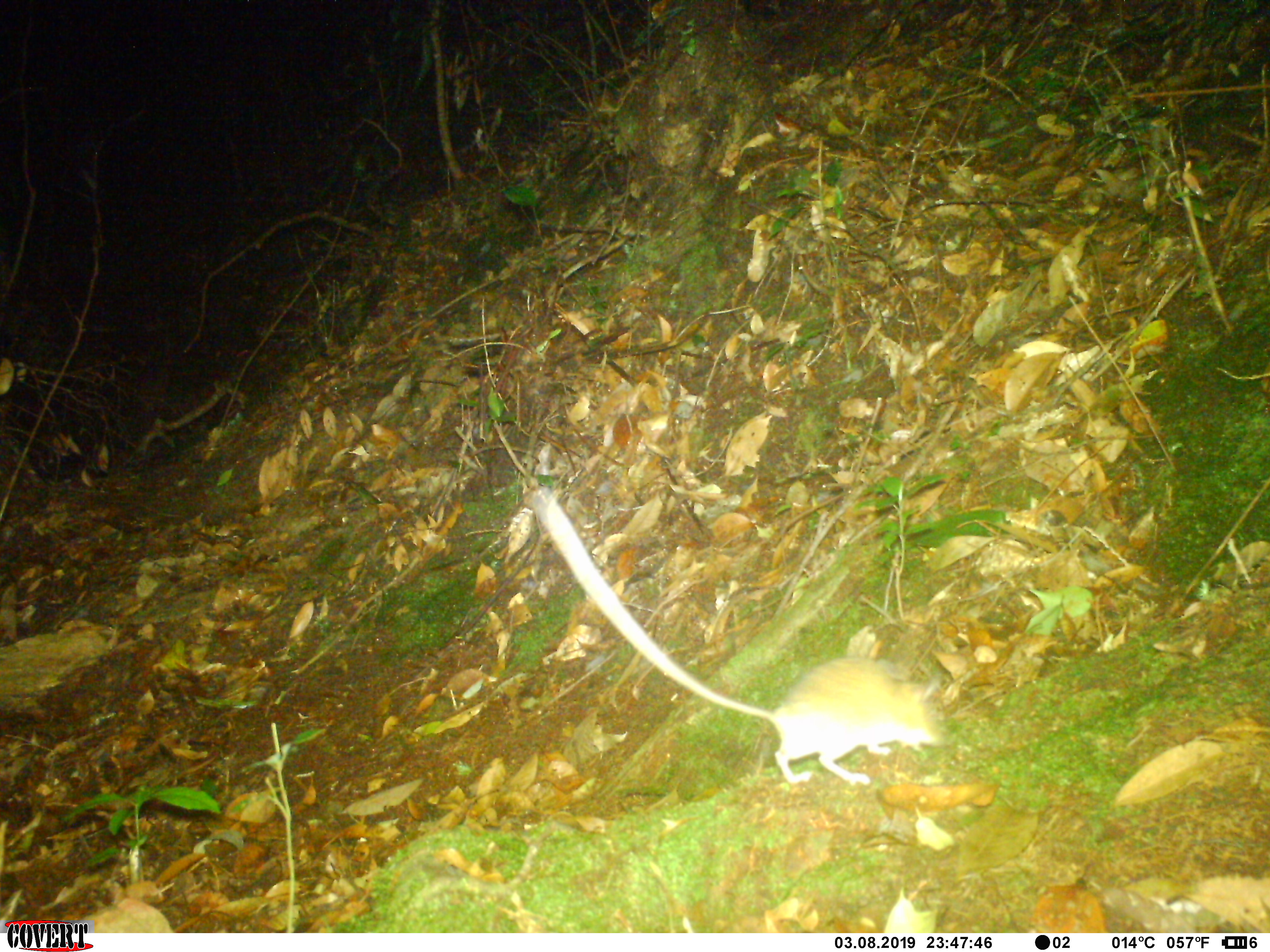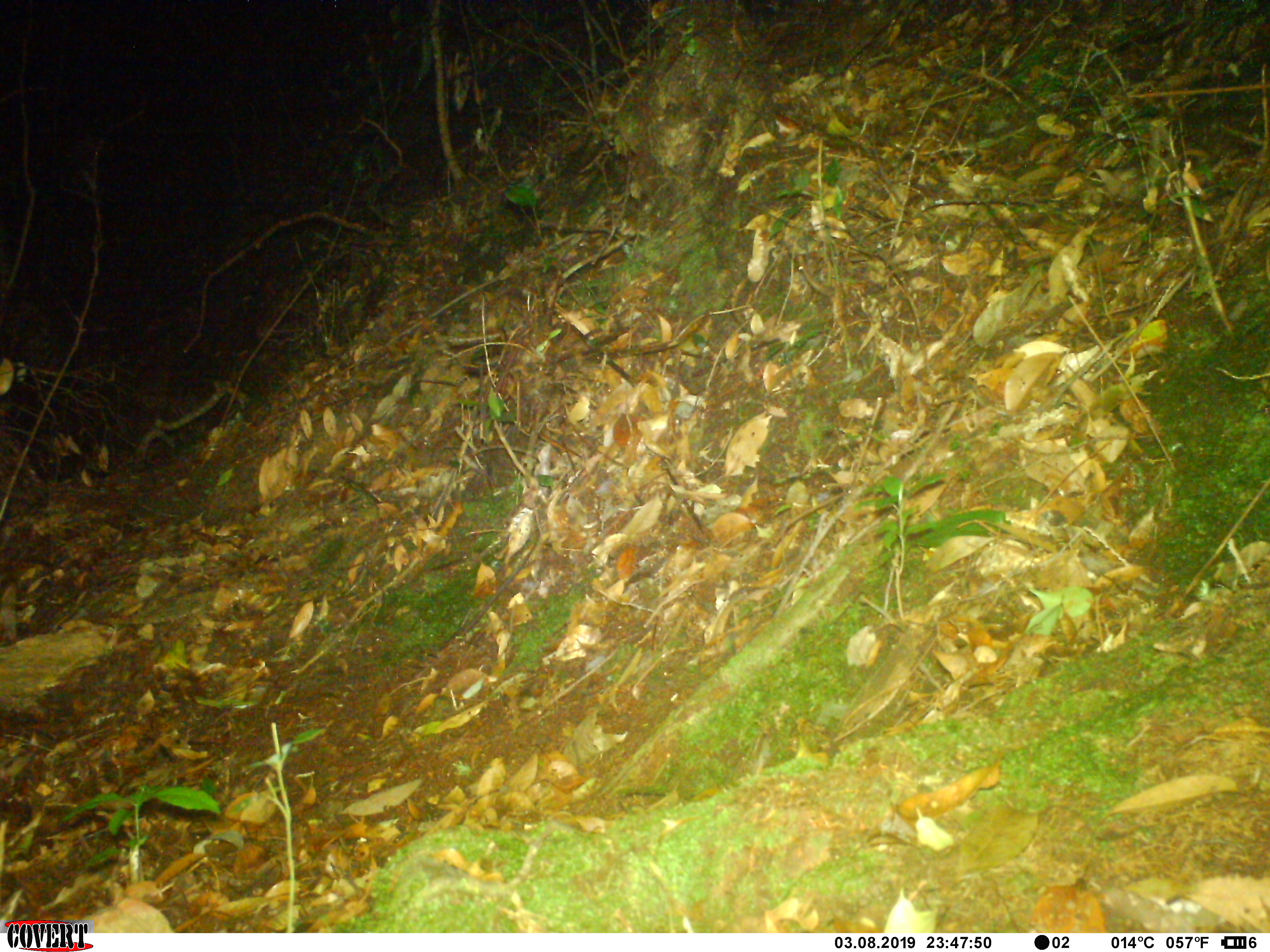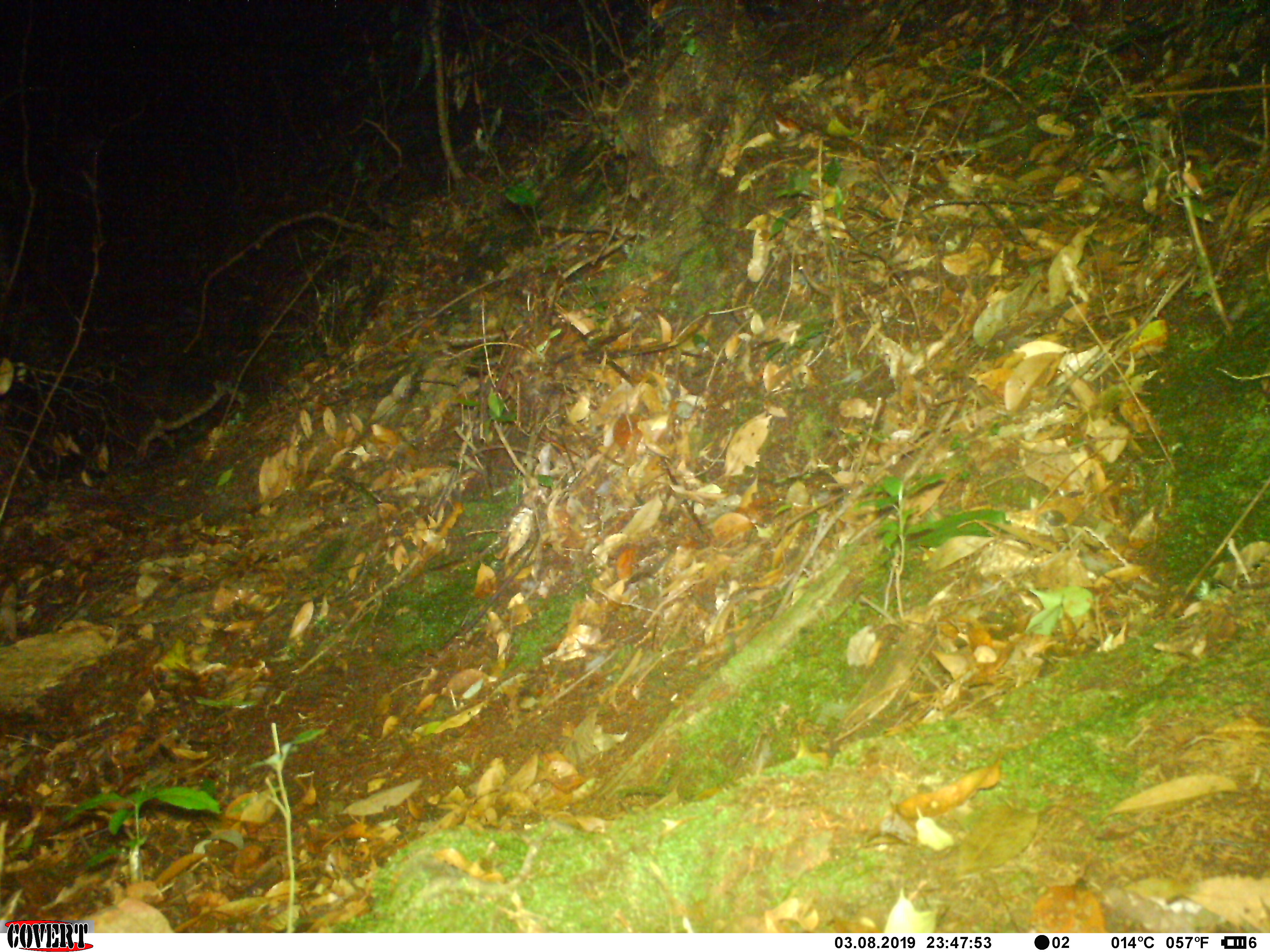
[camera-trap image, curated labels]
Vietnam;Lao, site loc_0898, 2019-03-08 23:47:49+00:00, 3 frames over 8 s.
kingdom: Animalia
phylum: Chordata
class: Mammalia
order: Rodentia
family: Muridae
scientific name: Muridae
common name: old-world mice and rats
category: unidentified murid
Unidentified murid (old-world mice and rats) (Muridae). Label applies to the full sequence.